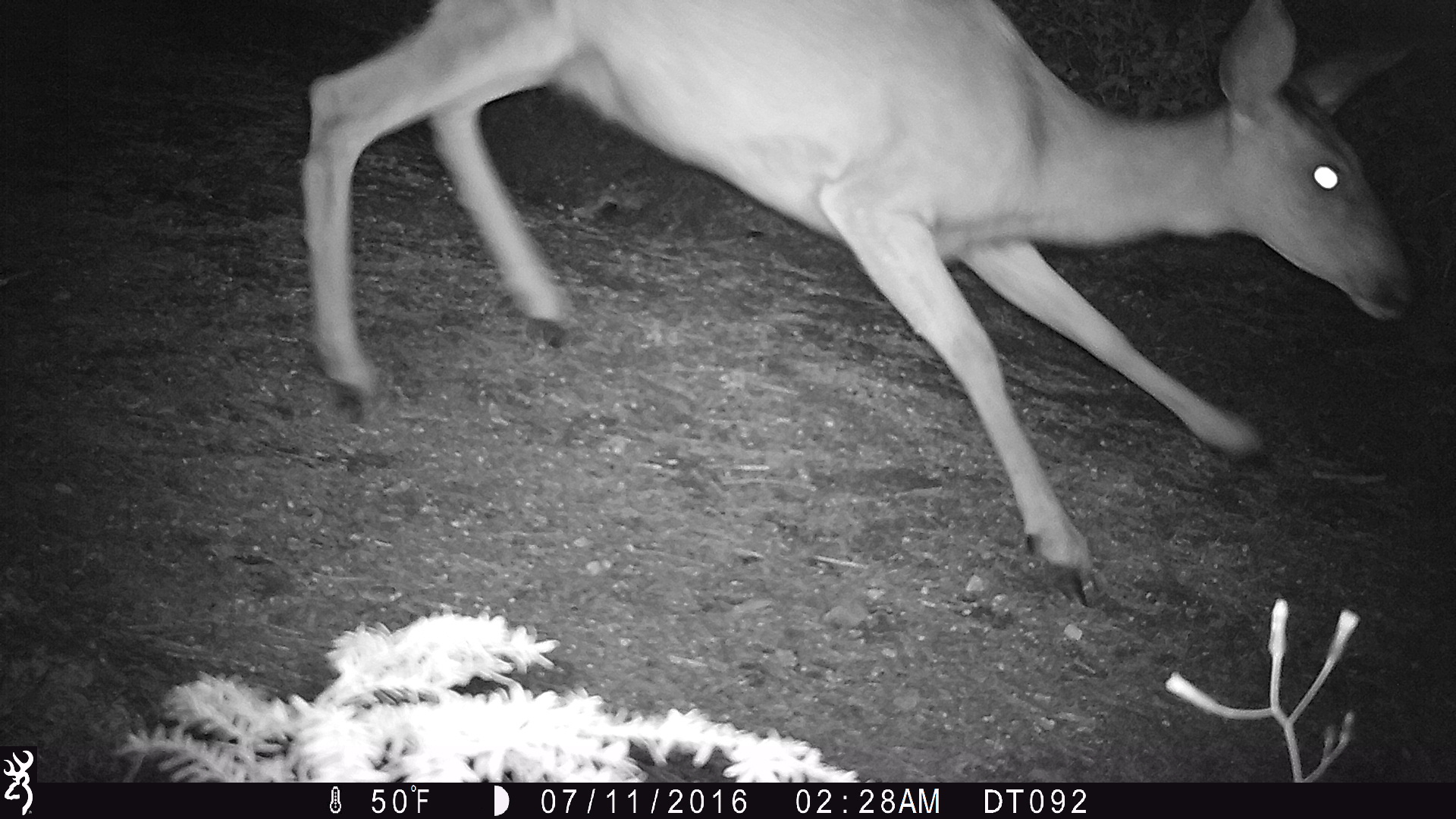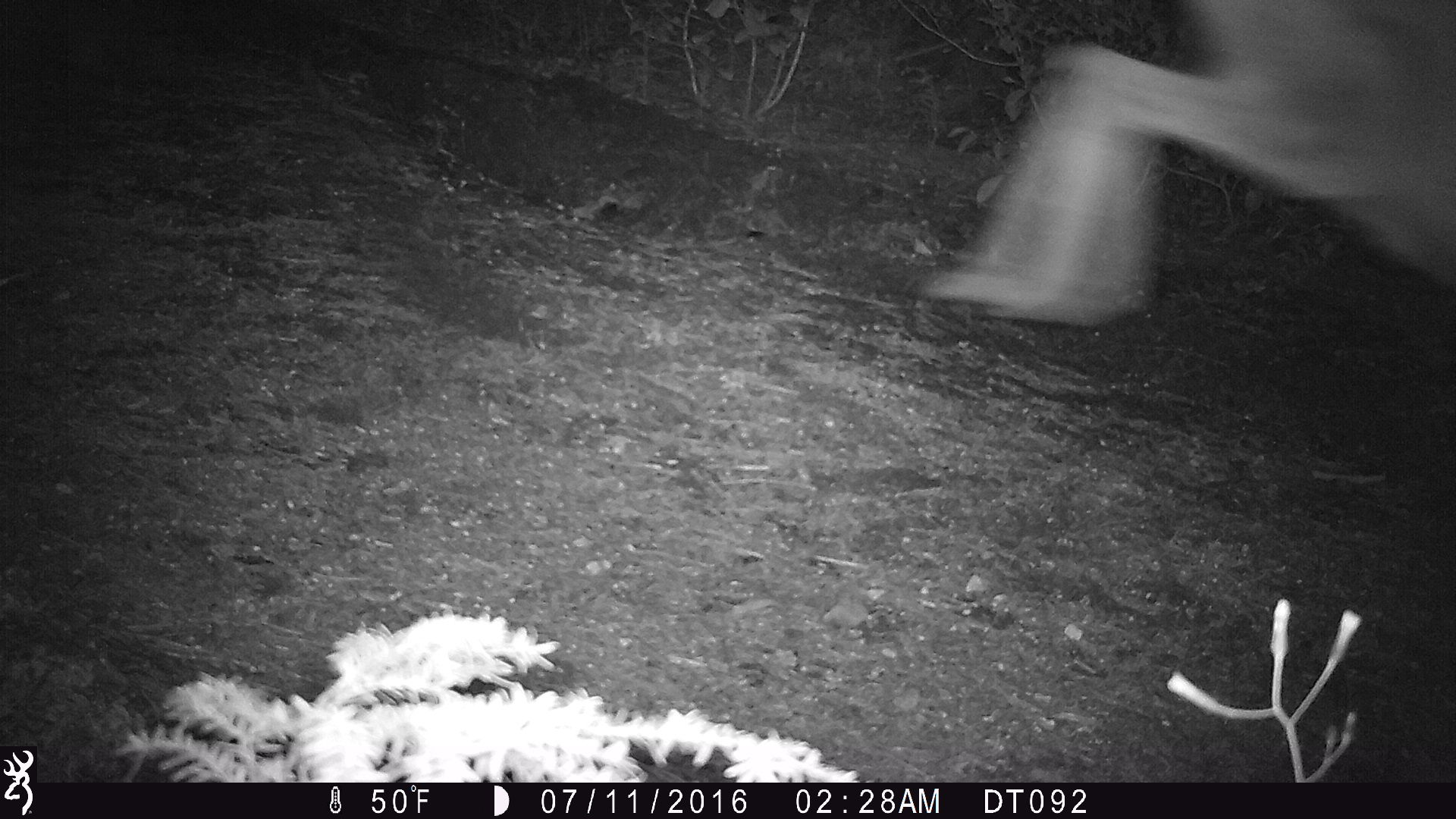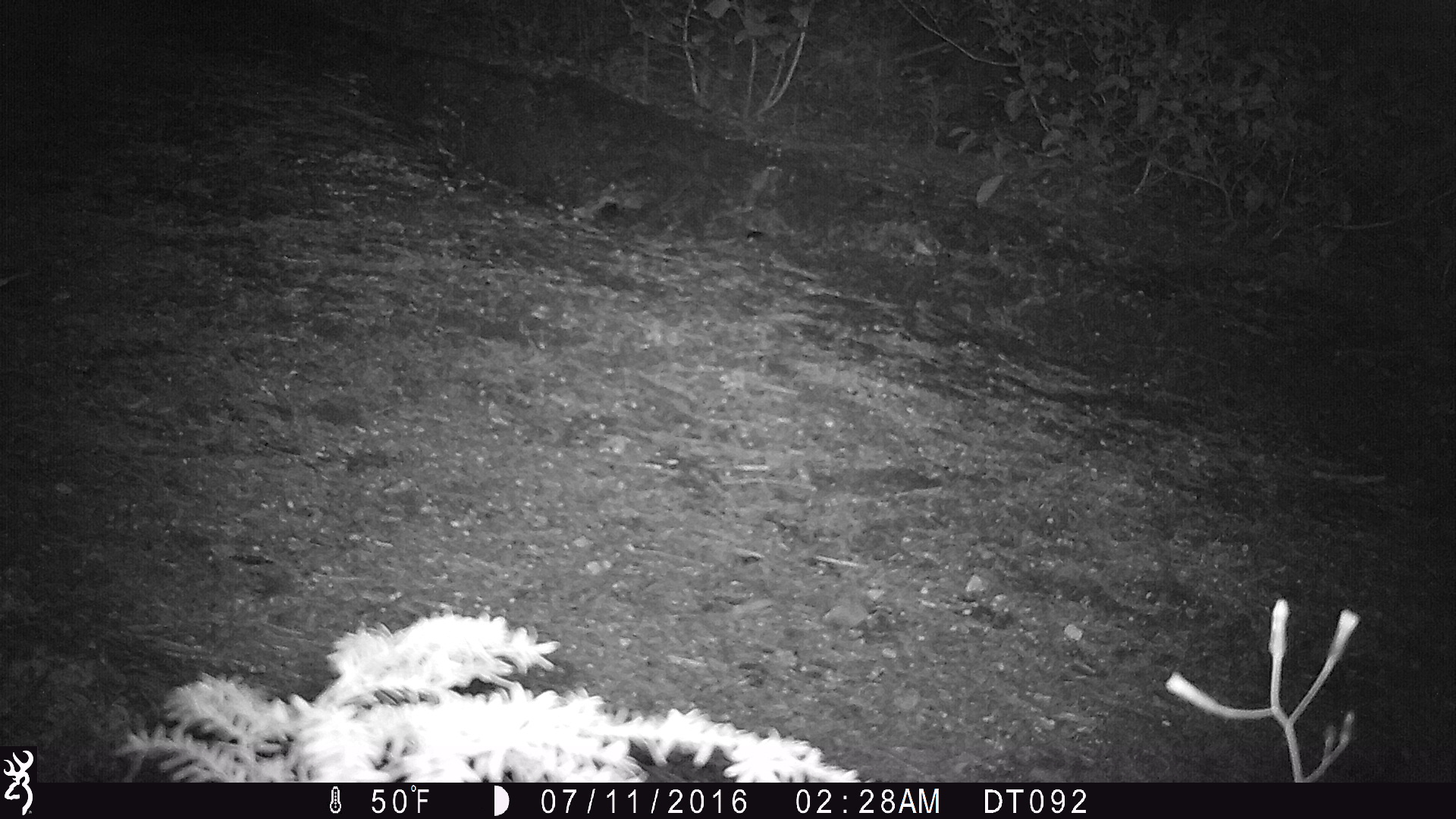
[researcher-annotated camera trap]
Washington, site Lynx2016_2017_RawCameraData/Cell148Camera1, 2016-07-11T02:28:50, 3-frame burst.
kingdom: Animalia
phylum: Chordata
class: Mammalia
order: Artiodactyla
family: Cervidae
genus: Odocoileus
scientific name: Odocoileus hemionus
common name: mule deer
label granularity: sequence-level